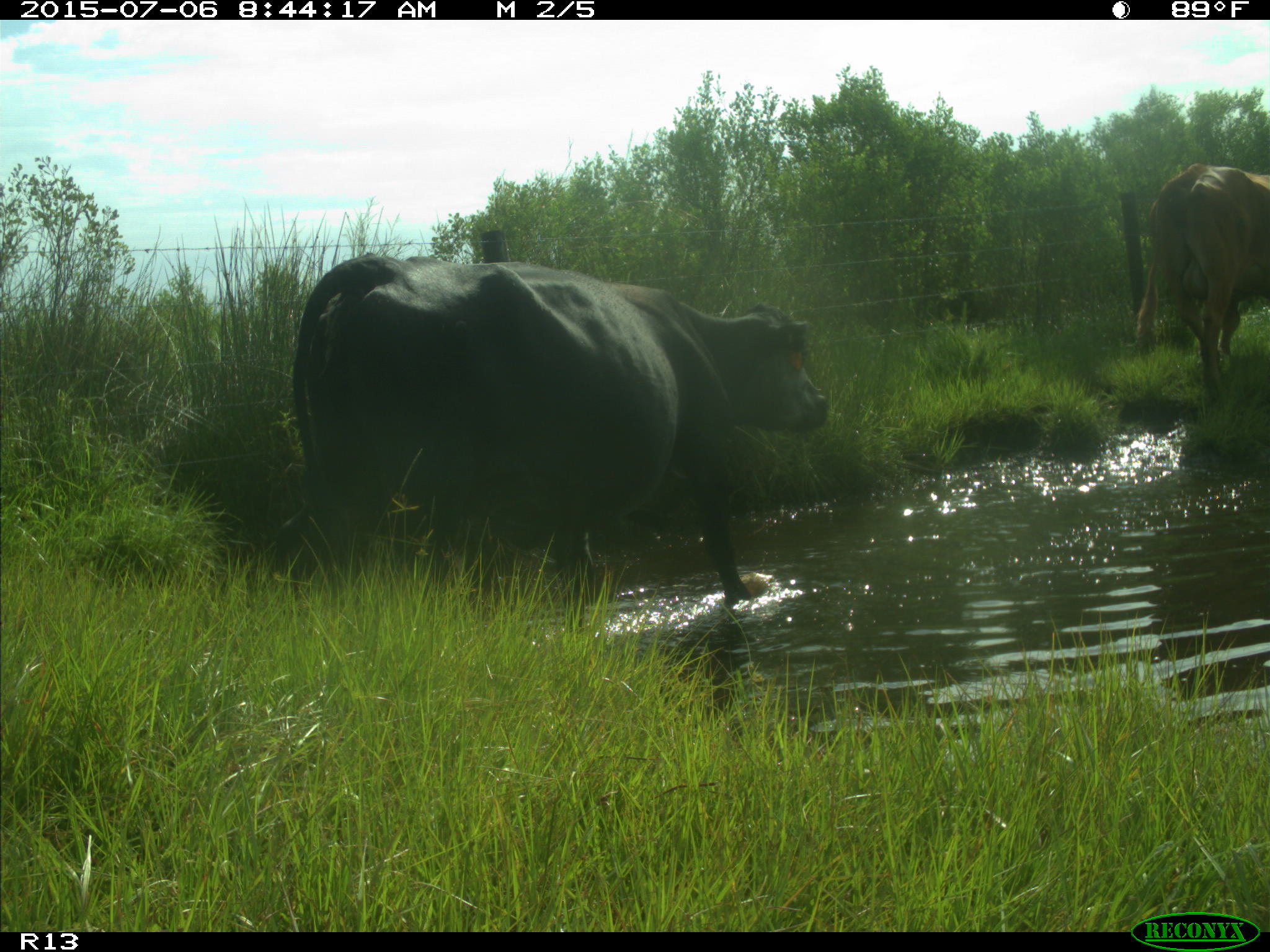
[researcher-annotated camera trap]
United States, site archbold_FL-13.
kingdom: Animalia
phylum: Chordata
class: Mammalia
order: Artiodactyla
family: Bovidae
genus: Bos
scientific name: Bos taurus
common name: domestic cow